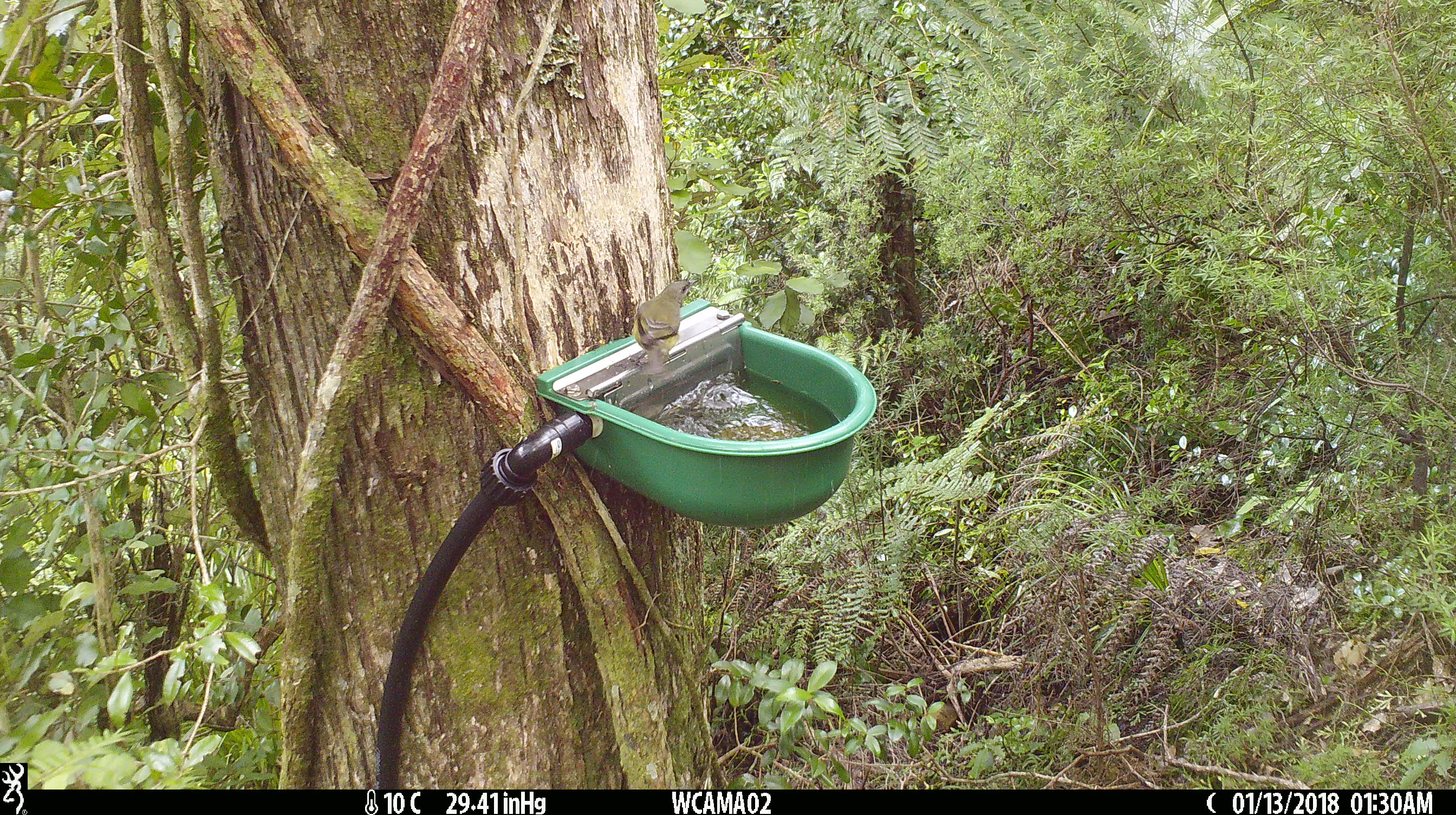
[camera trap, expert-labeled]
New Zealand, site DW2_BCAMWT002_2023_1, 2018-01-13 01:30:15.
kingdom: Animalia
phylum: Chordata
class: Aves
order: Passeriformes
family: Meliphagidae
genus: Anthornis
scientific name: Anthornis melanura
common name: new zealand bellbird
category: bellbird